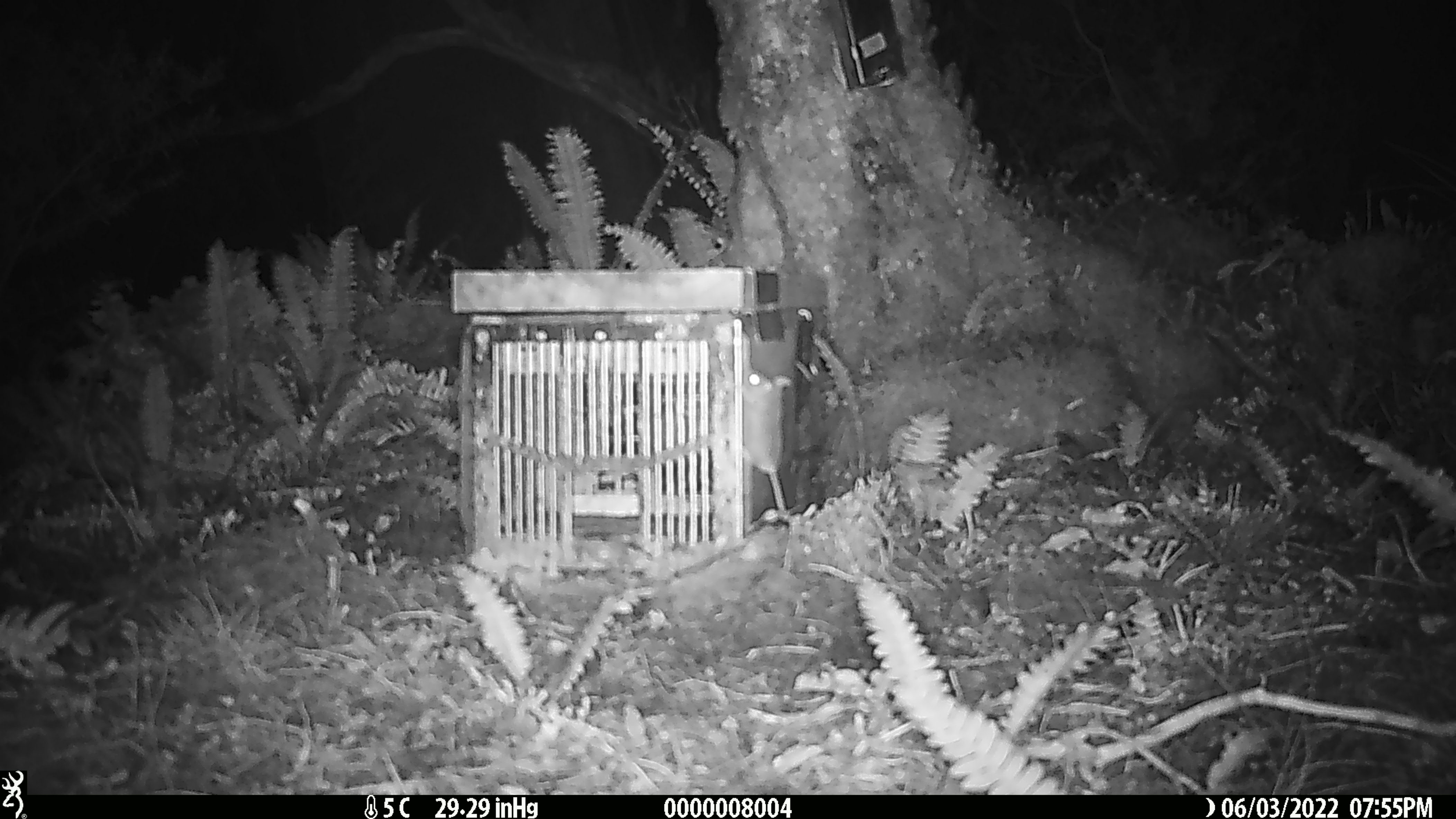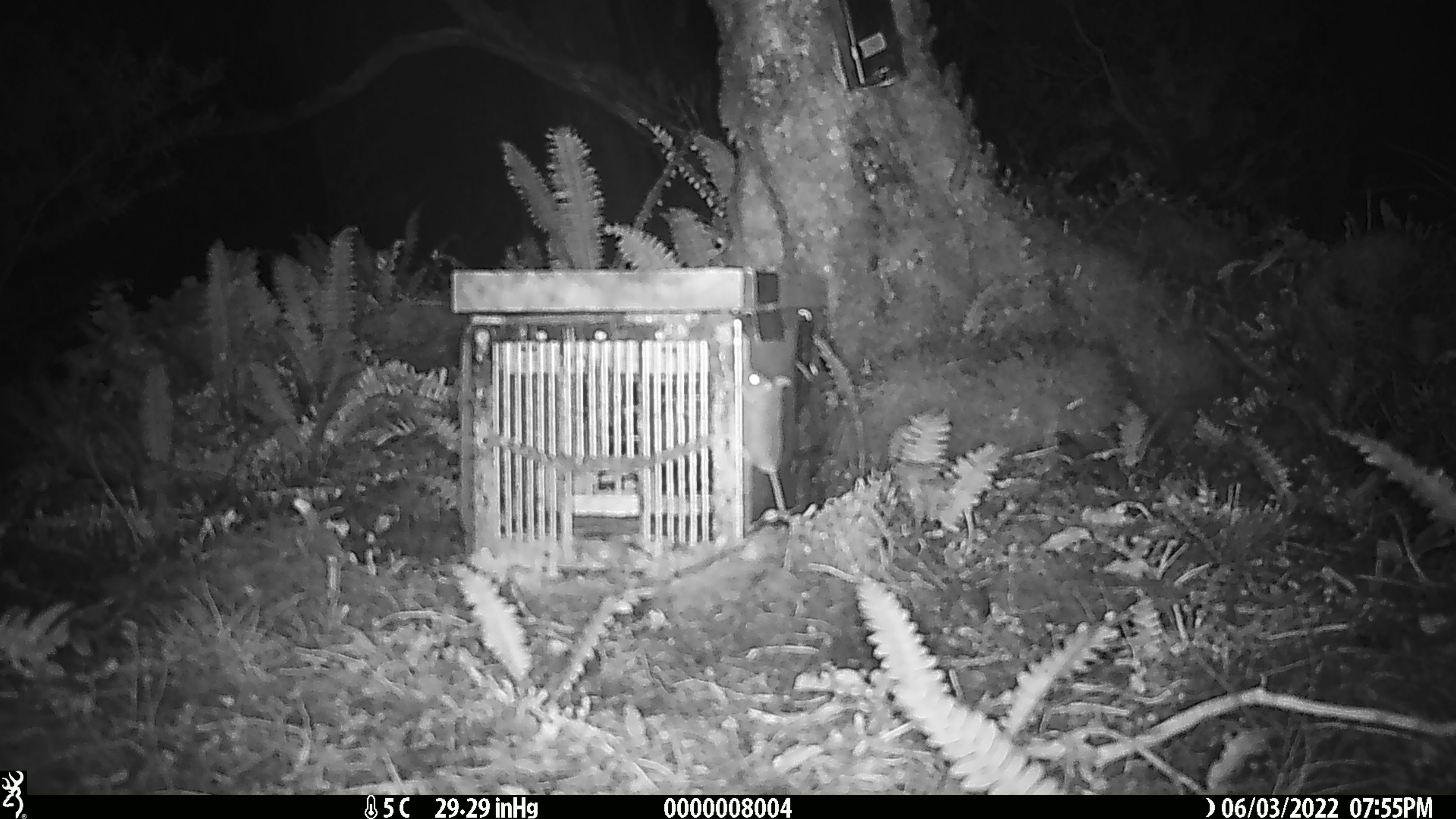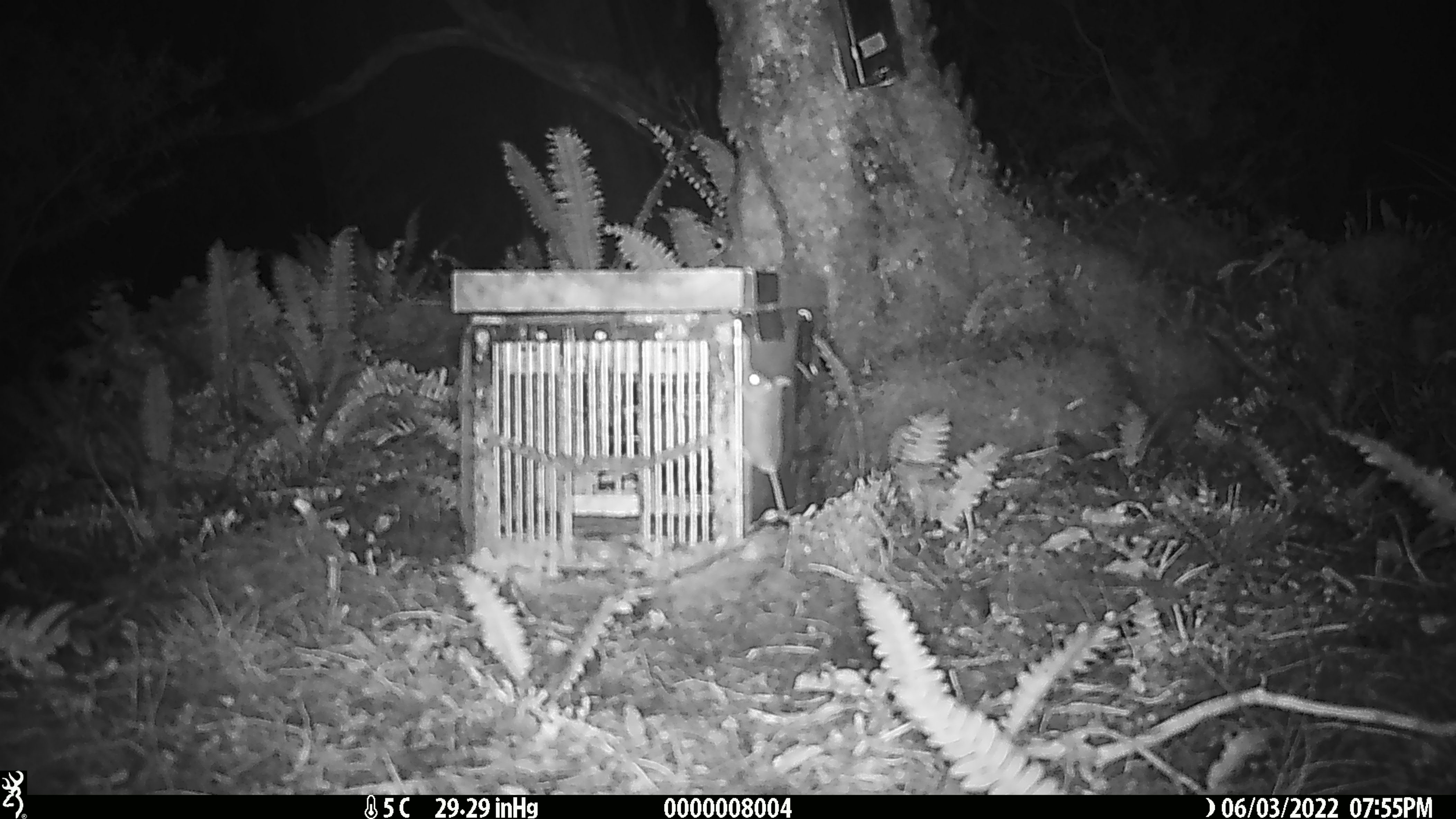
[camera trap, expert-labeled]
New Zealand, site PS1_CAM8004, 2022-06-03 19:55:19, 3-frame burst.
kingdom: Animalia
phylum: Chordata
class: Mammalia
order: Rodentia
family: Muridae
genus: Mus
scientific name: Mus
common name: mouse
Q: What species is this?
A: Mouse (Mus).